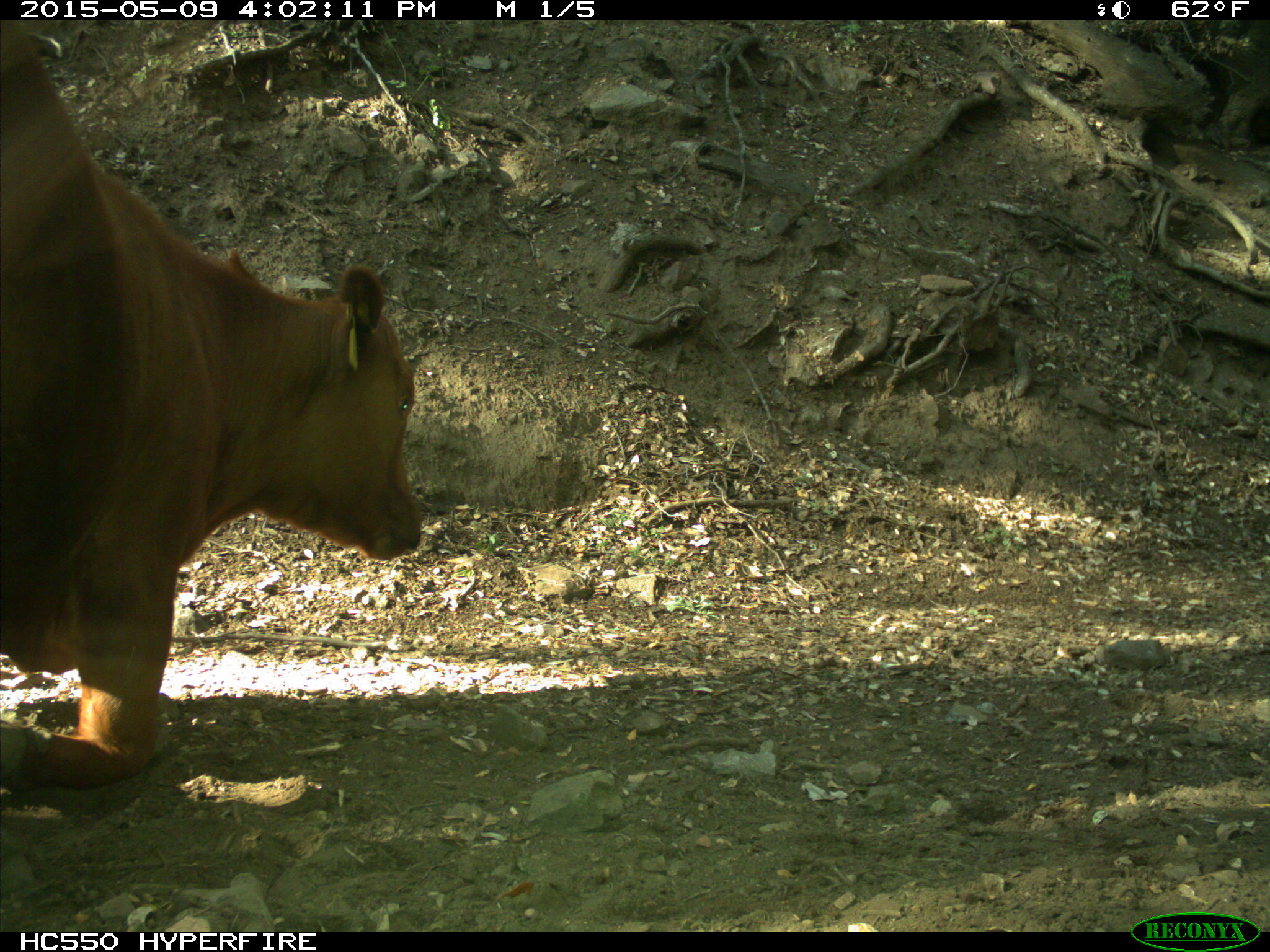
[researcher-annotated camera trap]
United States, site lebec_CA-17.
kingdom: Animalia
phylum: Chordata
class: Mammalia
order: Artiodactyla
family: Bovidae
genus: Bos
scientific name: Bos taurus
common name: domestic cow